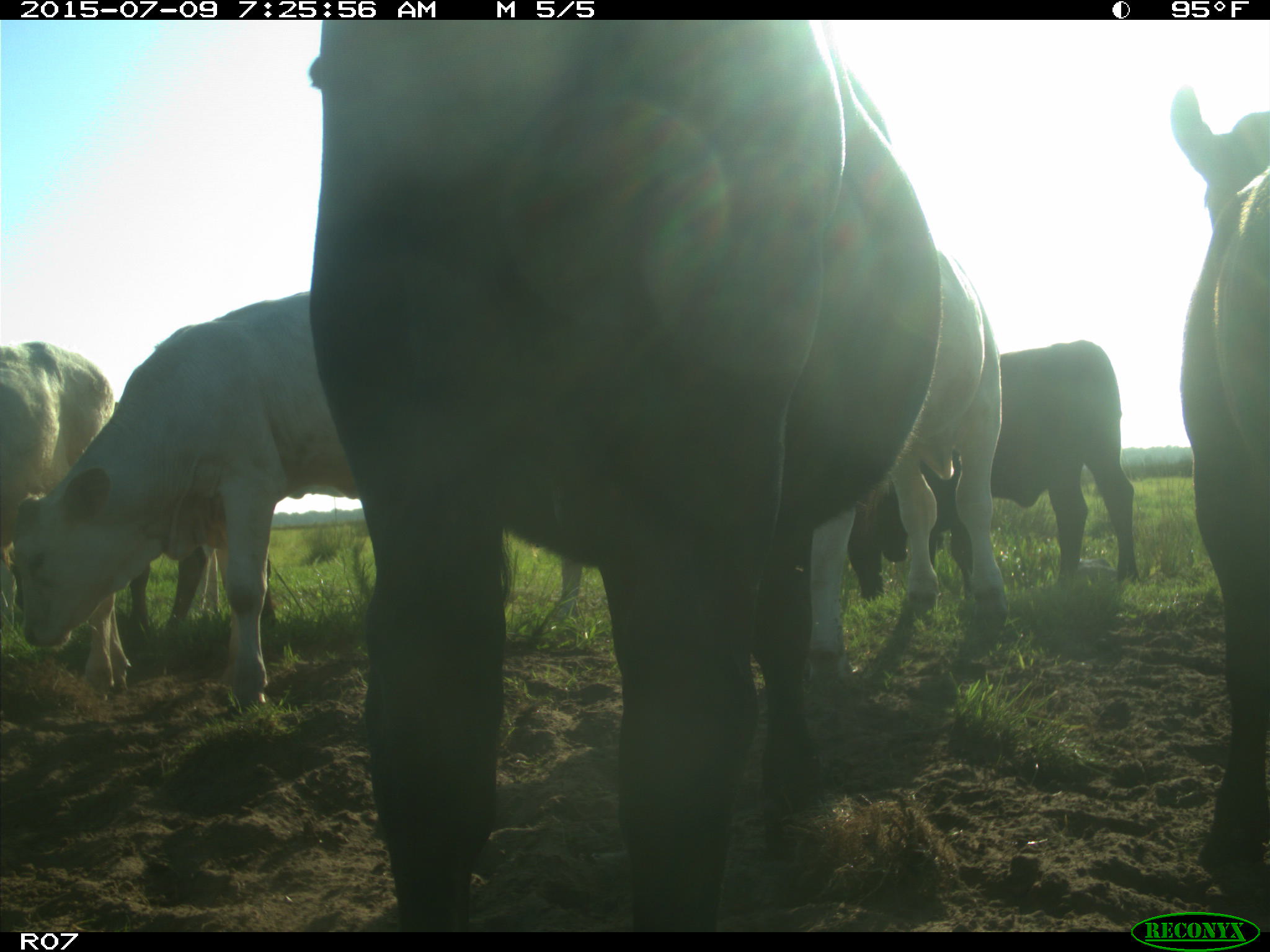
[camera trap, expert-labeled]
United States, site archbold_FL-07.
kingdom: Animalia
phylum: Chordata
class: Mammalia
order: Artiodactyla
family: Bovidae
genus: Bos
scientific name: Bos taurus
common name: domestic cow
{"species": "Bos taurus (domestic cow)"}